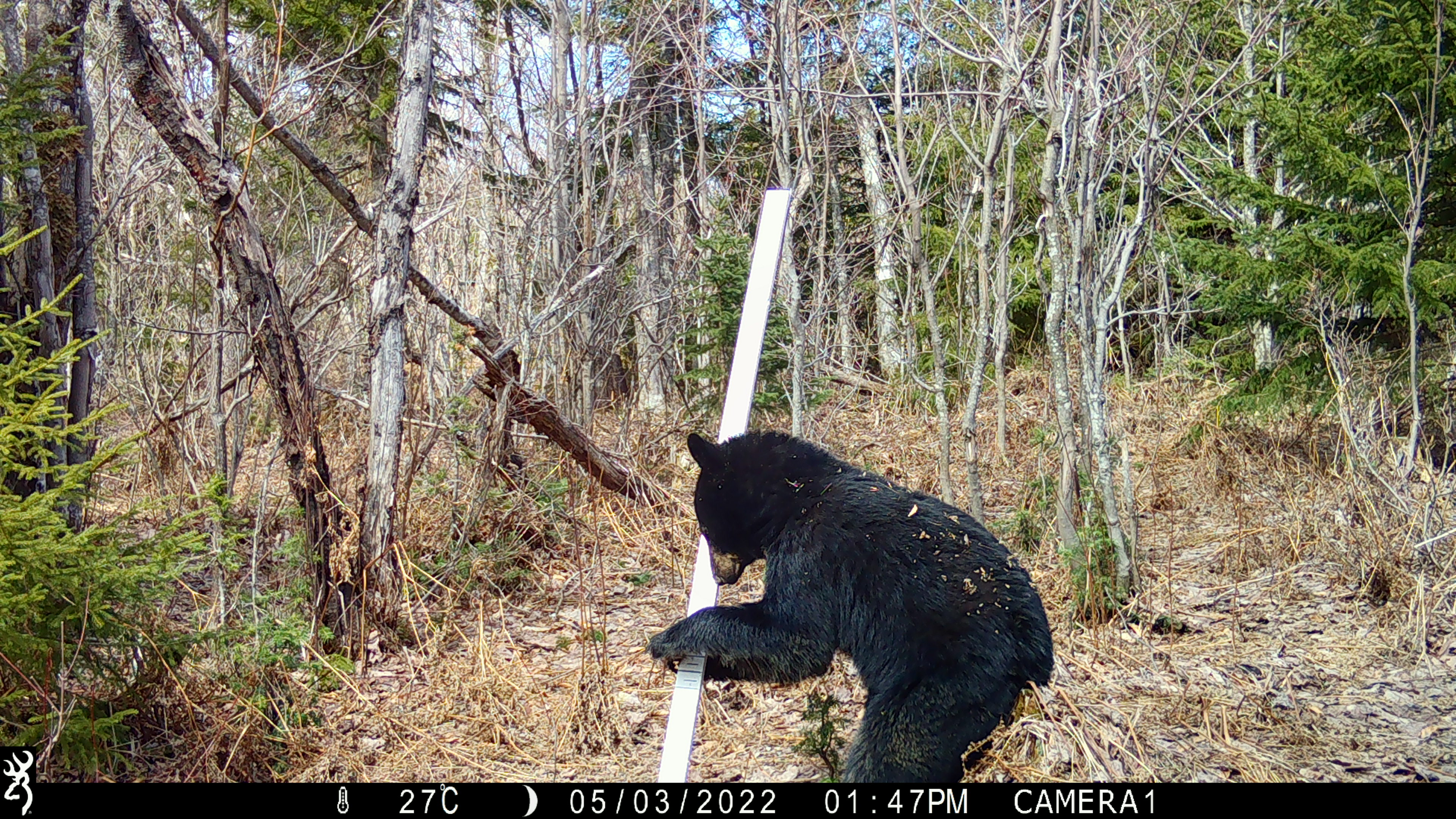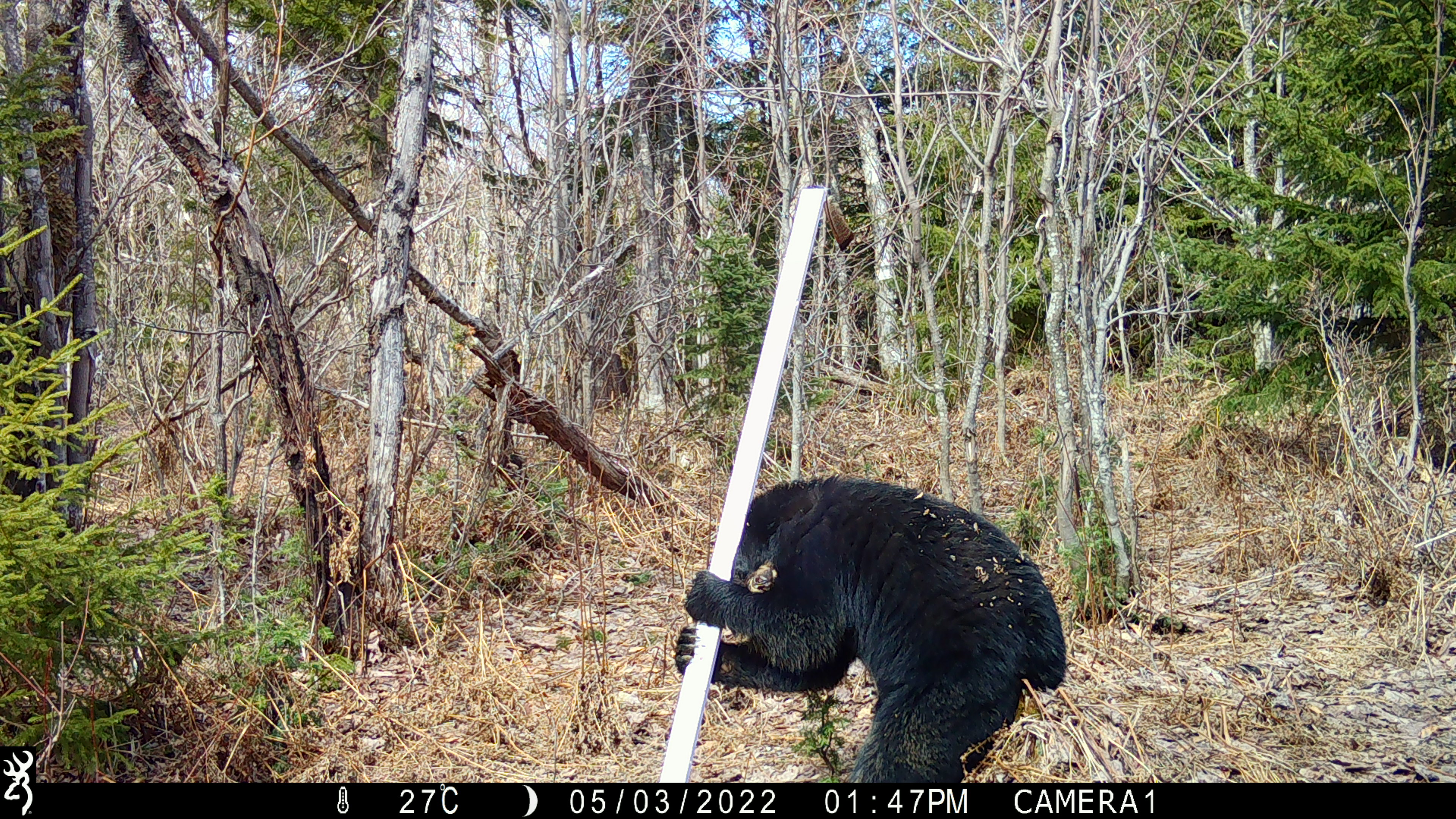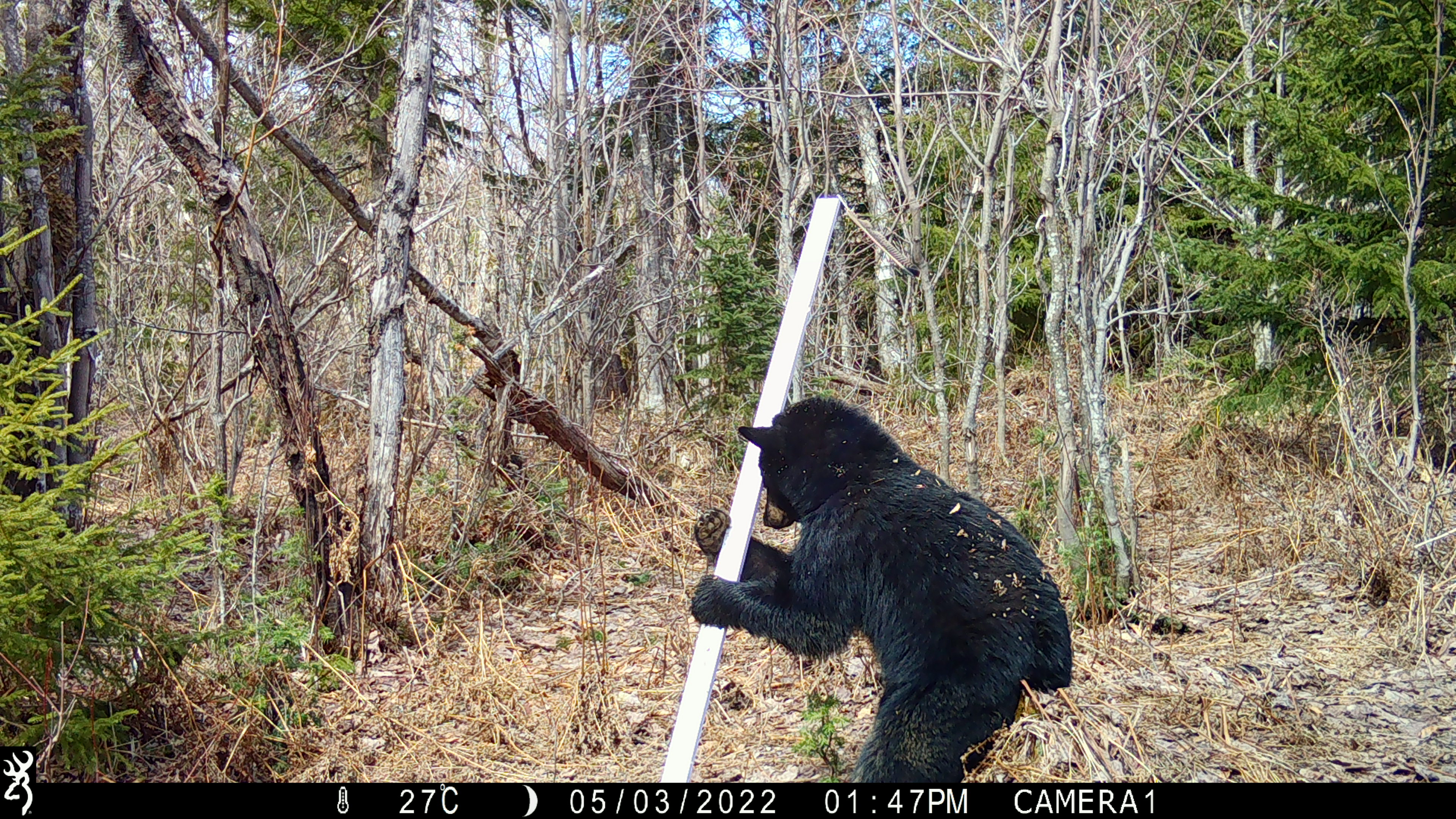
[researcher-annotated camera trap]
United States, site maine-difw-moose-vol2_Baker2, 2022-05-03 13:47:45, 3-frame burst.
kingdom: Animalia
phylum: Chordata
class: Mammalia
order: Carnivora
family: Ursidae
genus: Ursus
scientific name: Ursus americanus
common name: black bear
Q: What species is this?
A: Black bear (Ursus americanus).